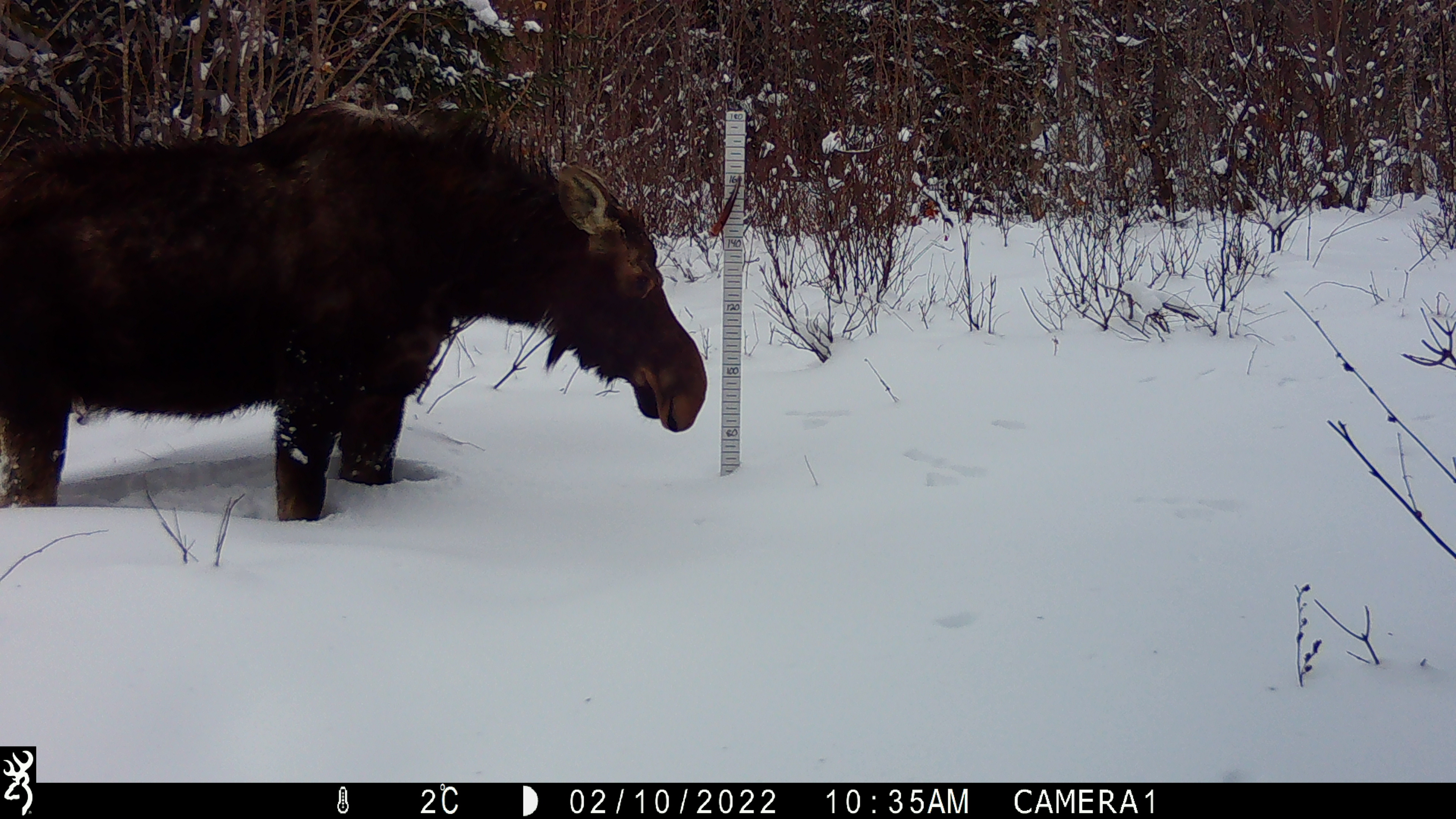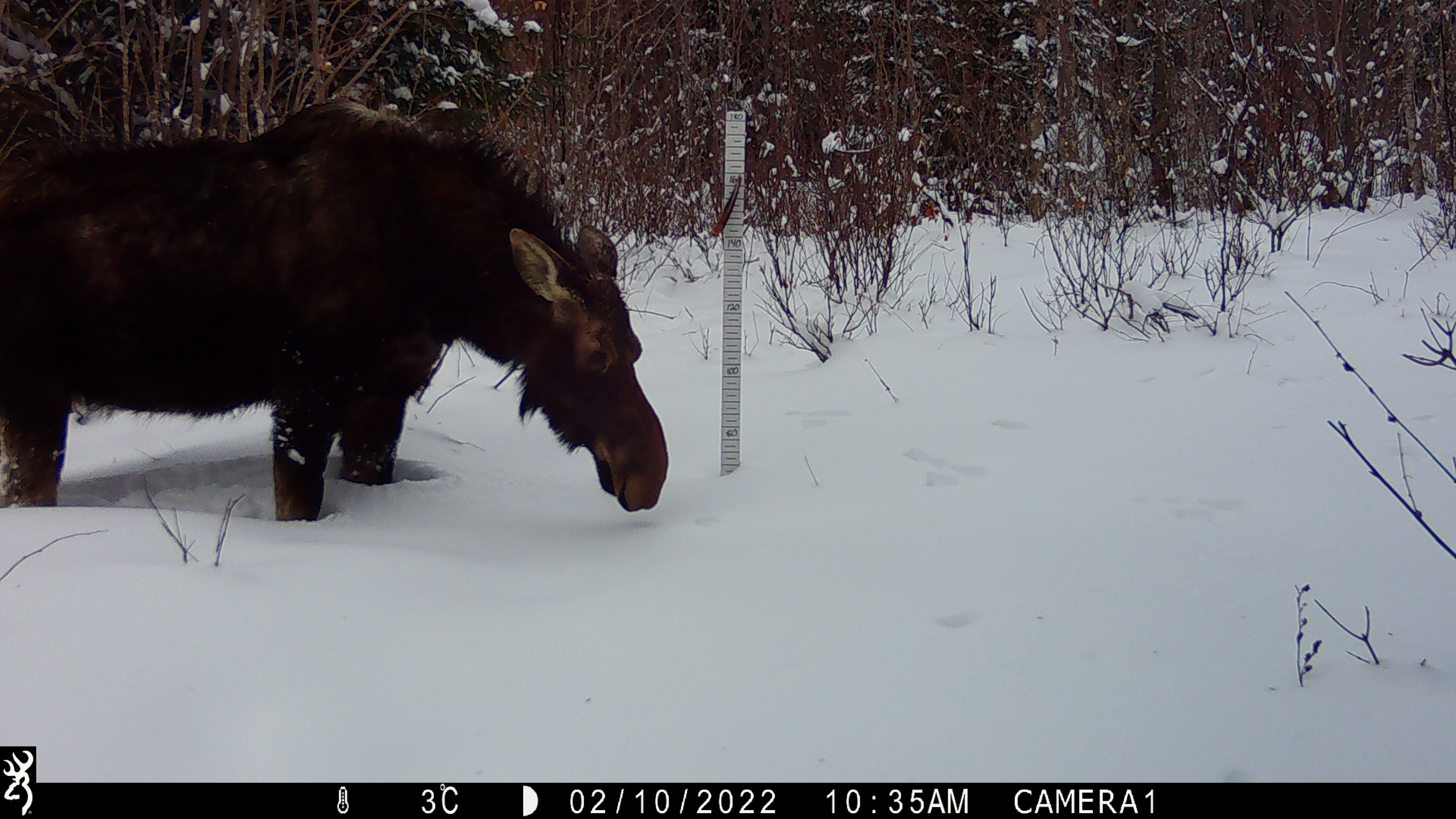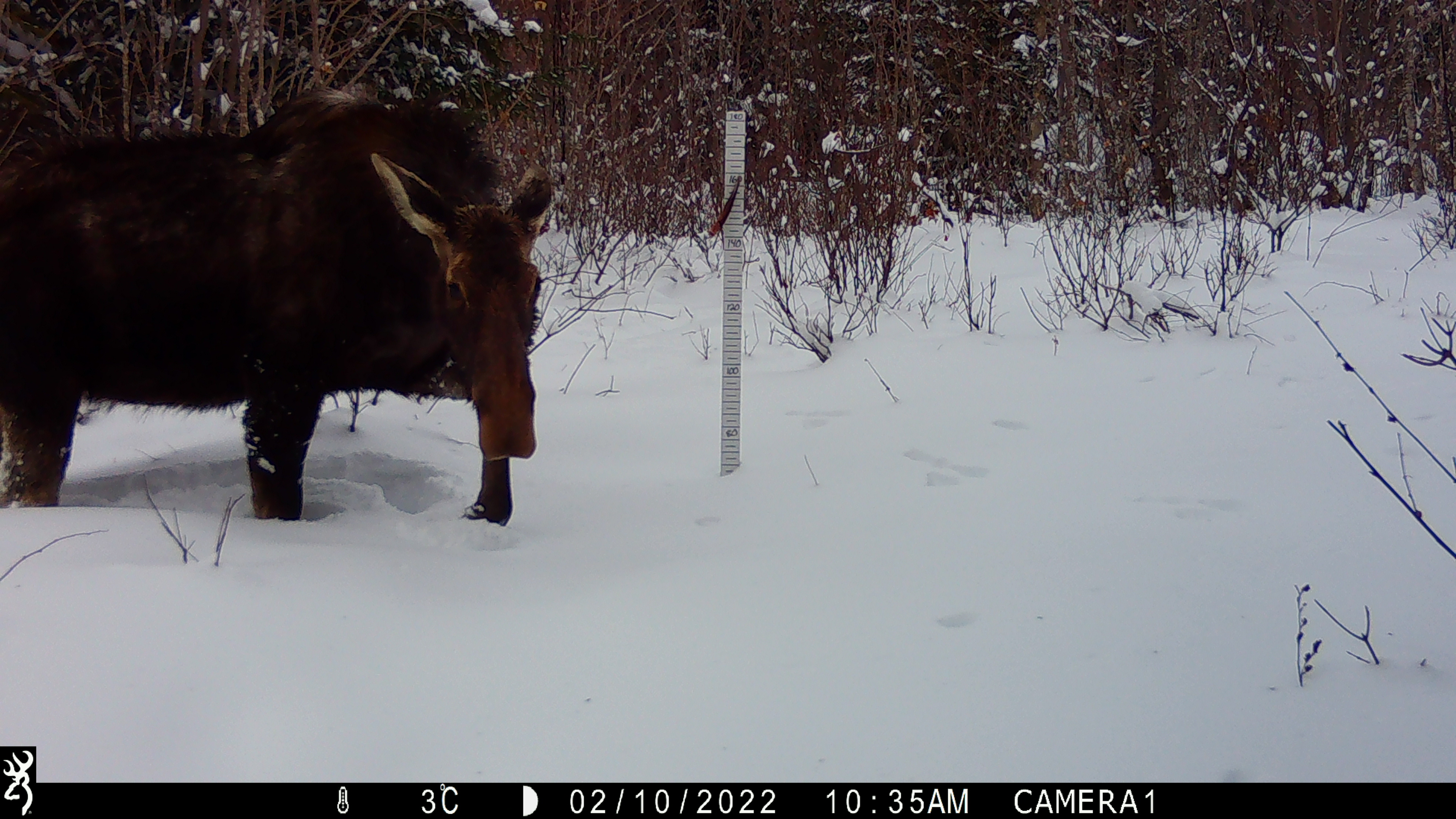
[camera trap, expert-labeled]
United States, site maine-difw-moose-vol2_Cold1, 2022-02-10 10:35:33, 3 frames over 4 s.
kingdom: Animalia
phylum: Chordata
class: Mammalia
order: Artiodactyla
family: Cervidae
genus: Alces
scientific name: Alces alces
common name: moose